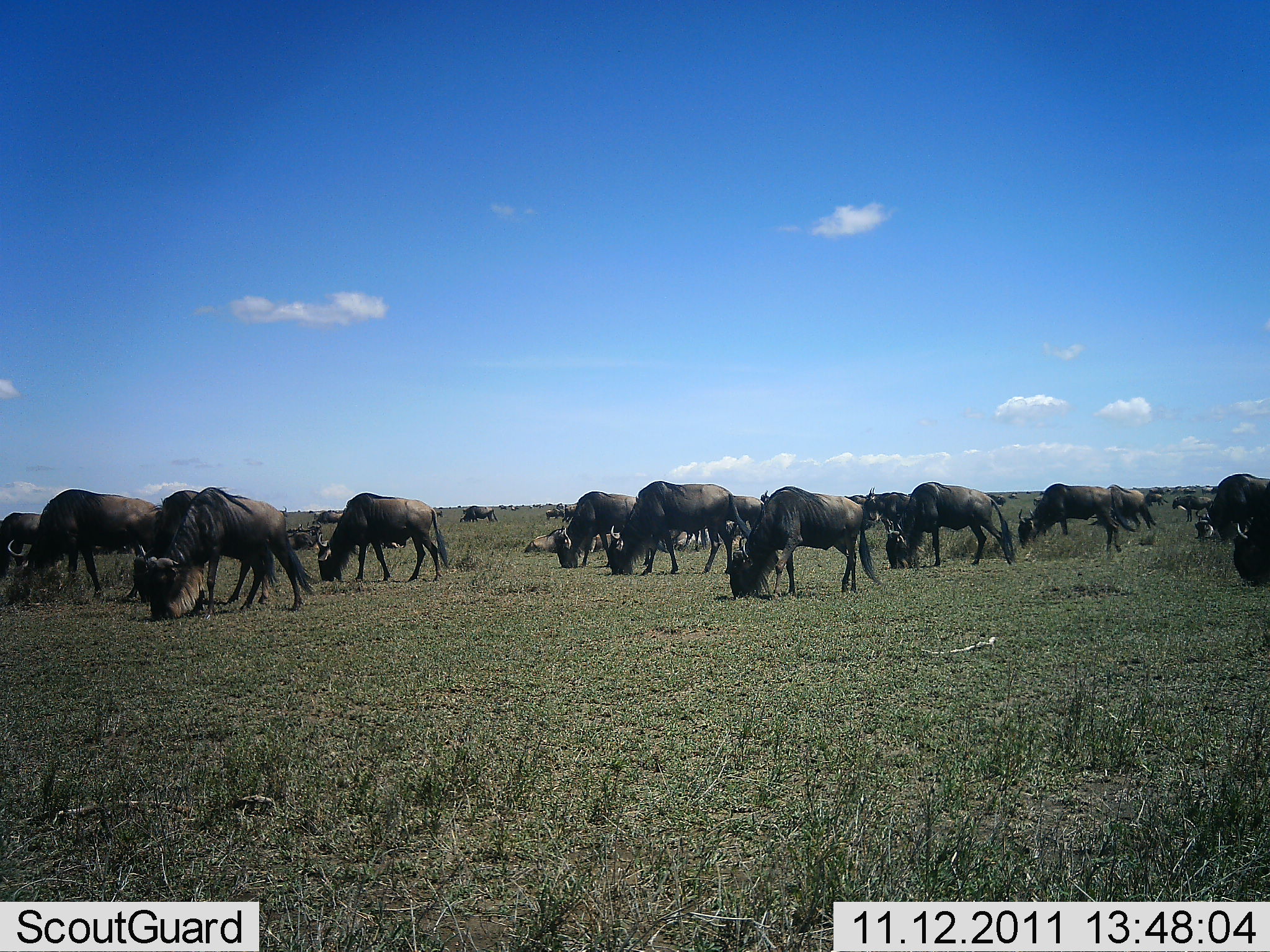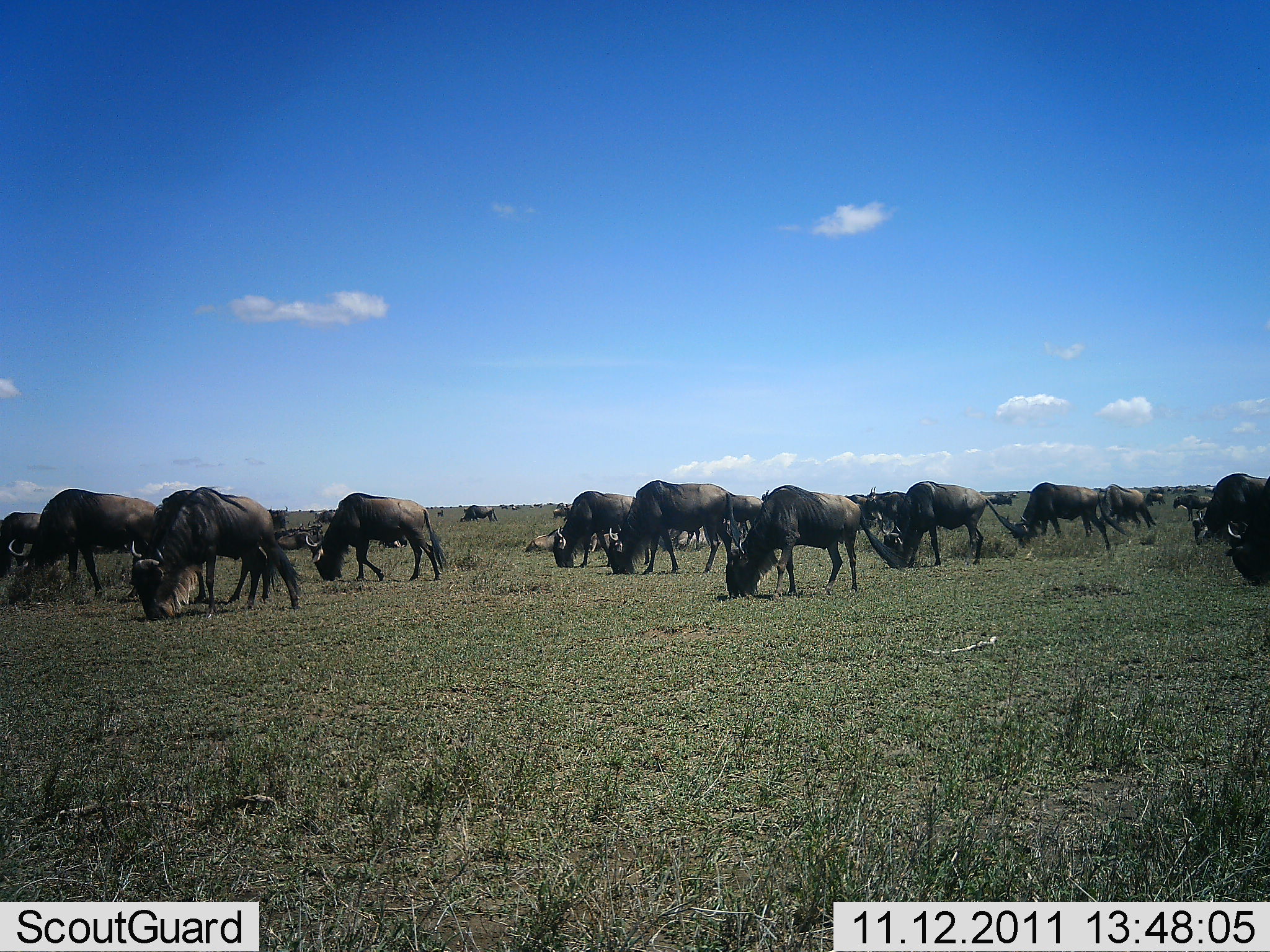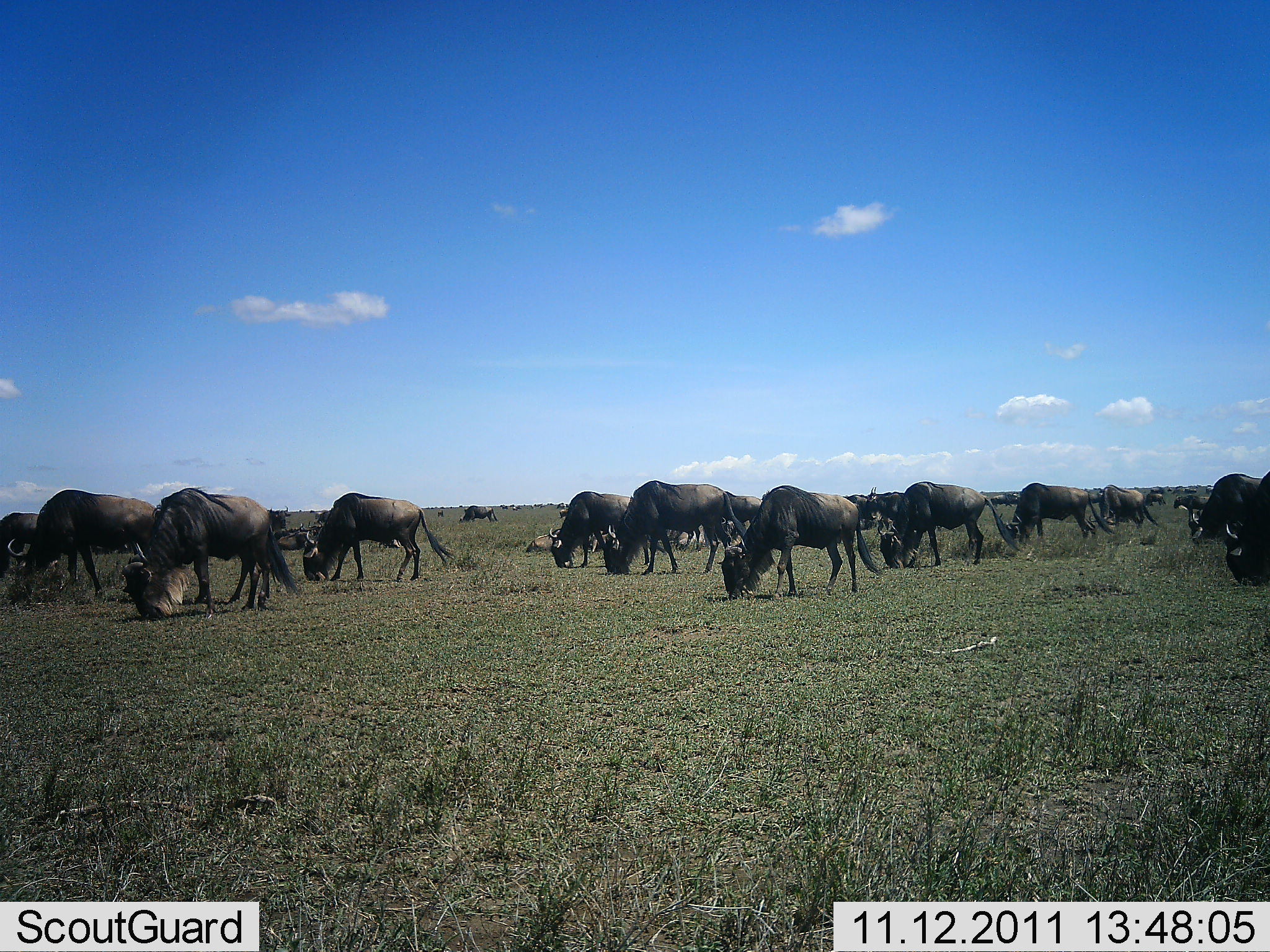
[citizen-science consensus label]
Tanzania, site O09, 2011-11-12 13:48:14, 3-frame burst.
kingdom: Animalia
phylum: Chordata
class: Mammalia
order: Artiodactyla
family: Bovidae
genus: Connochaetes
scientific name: Connochaetes taurinus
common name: blue wildebeest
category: wildebeest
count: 11-50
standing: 20%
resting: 0%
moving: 30%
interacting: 0%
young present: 0%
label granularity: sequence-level